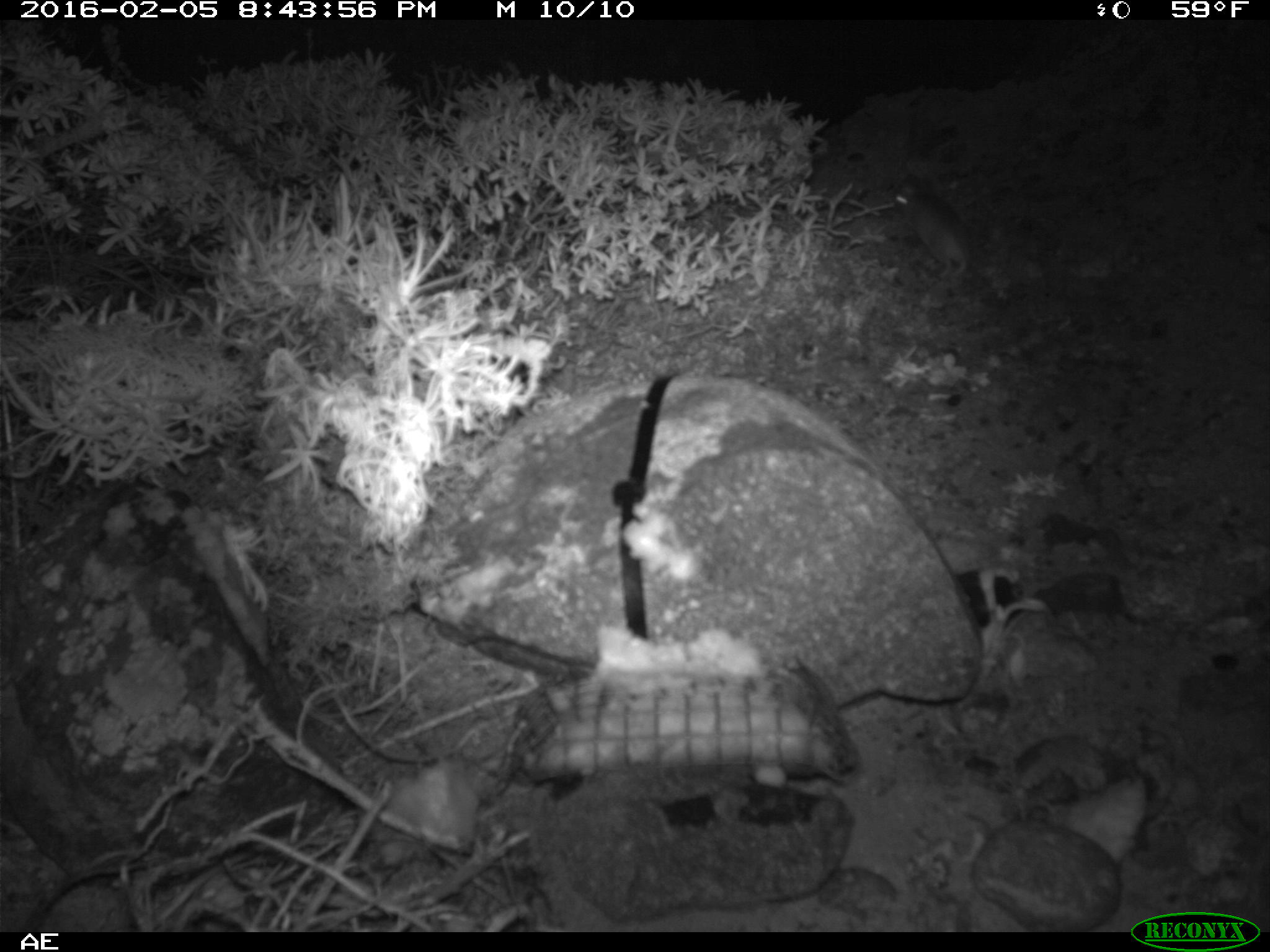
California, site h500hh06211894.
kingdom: Animalia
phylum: Chordata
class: Mammalia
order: Rodentia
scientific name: Rodentia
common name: rodent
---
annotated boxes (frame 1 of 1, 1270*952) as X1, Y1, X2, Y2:
rodent: 893, 180, 977, 276